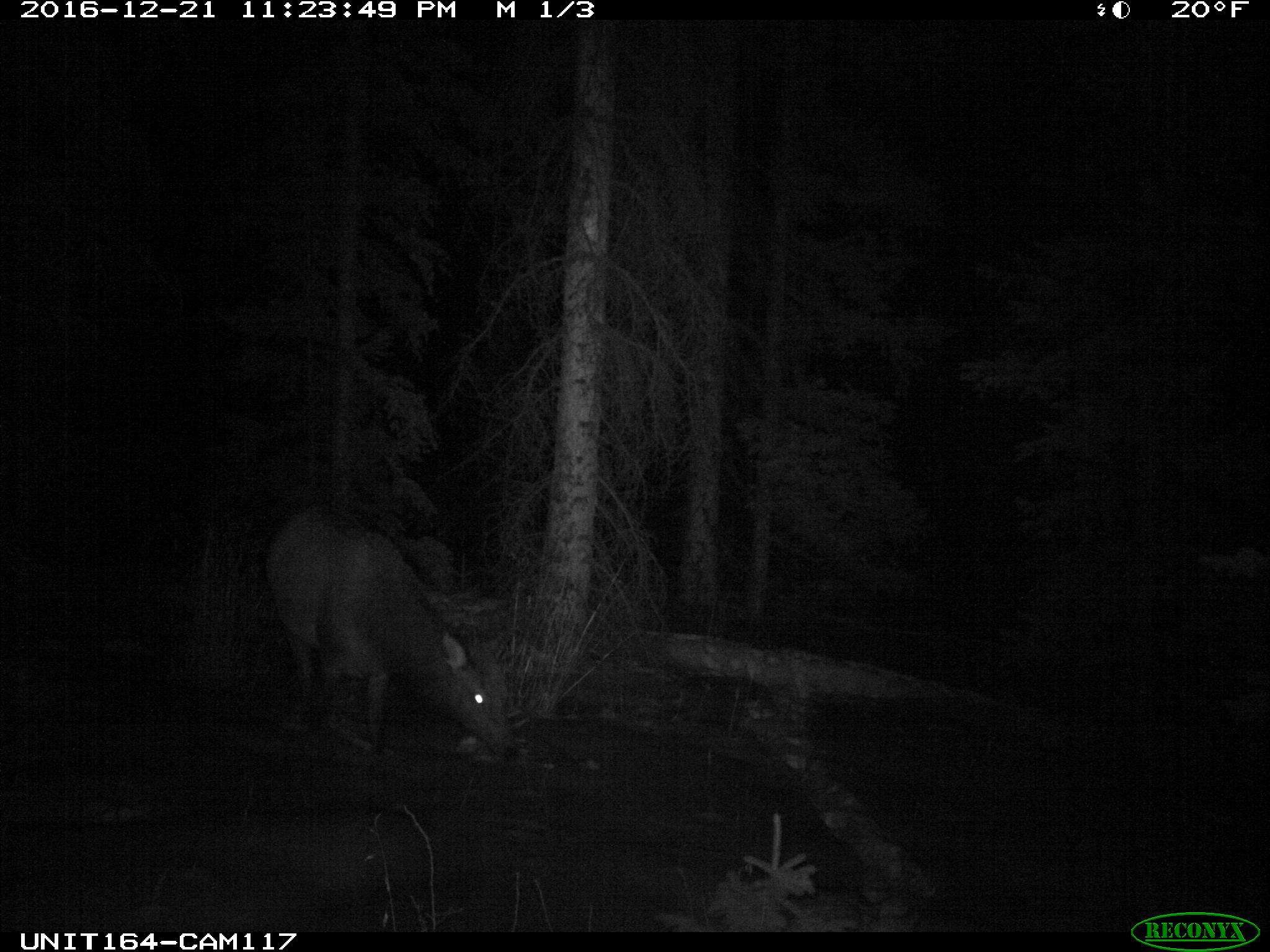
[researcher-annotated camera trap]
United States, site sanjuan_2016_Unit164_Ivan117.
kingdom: Animalia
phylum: Chordata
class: Mammalia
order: Artiodactyla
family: Cervidae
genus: Cervus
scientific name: Cervus elaphus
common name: red deer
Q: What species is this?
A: Cervus elaphus (red deer).